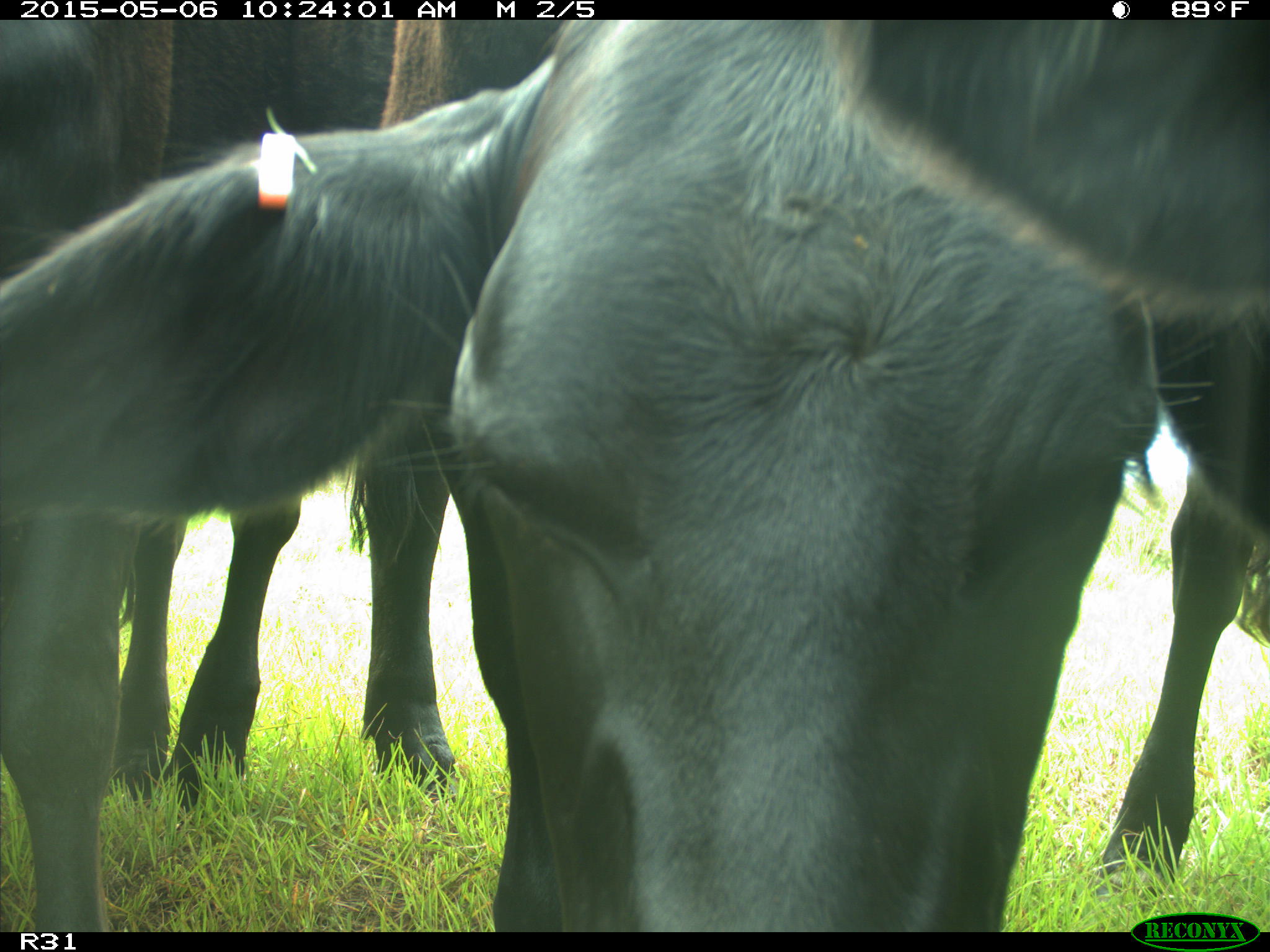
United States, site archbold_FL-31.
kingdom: Animalia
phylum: Chordata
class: Mammalia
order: Artiodactyla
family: Bovidae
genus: Bos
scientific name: Bos taurus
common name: domestic cow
Bos taurus (domestic cow).